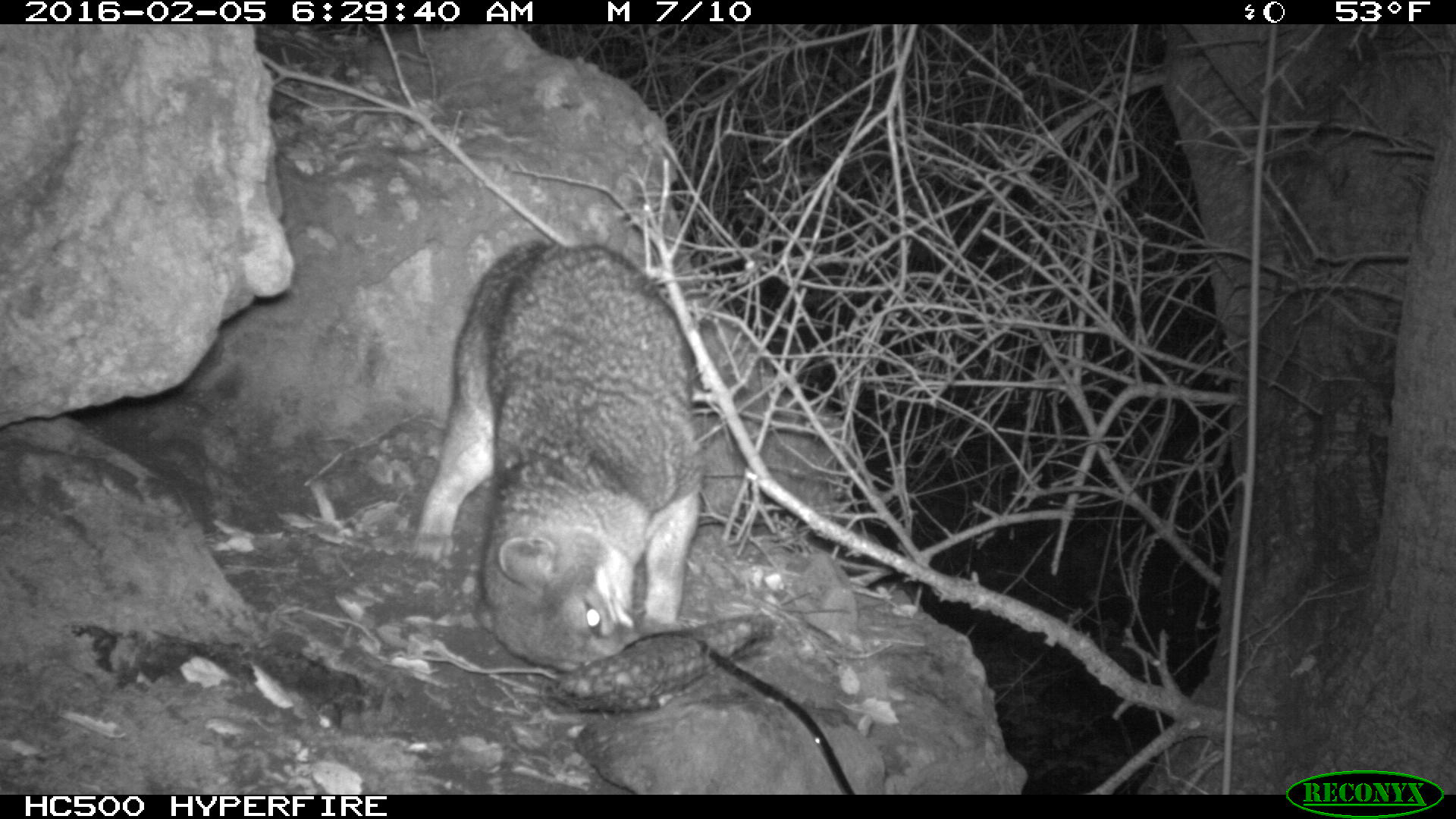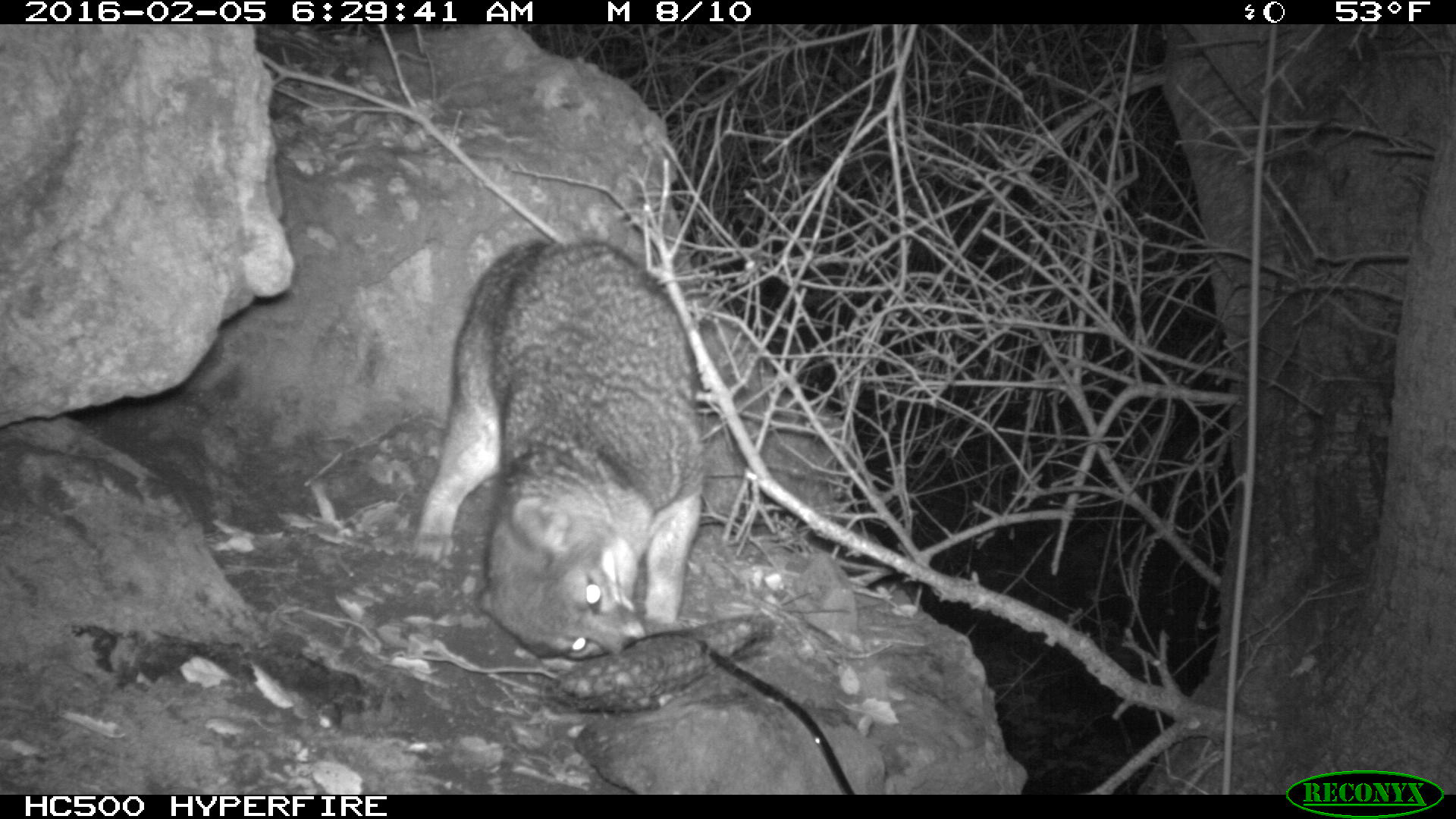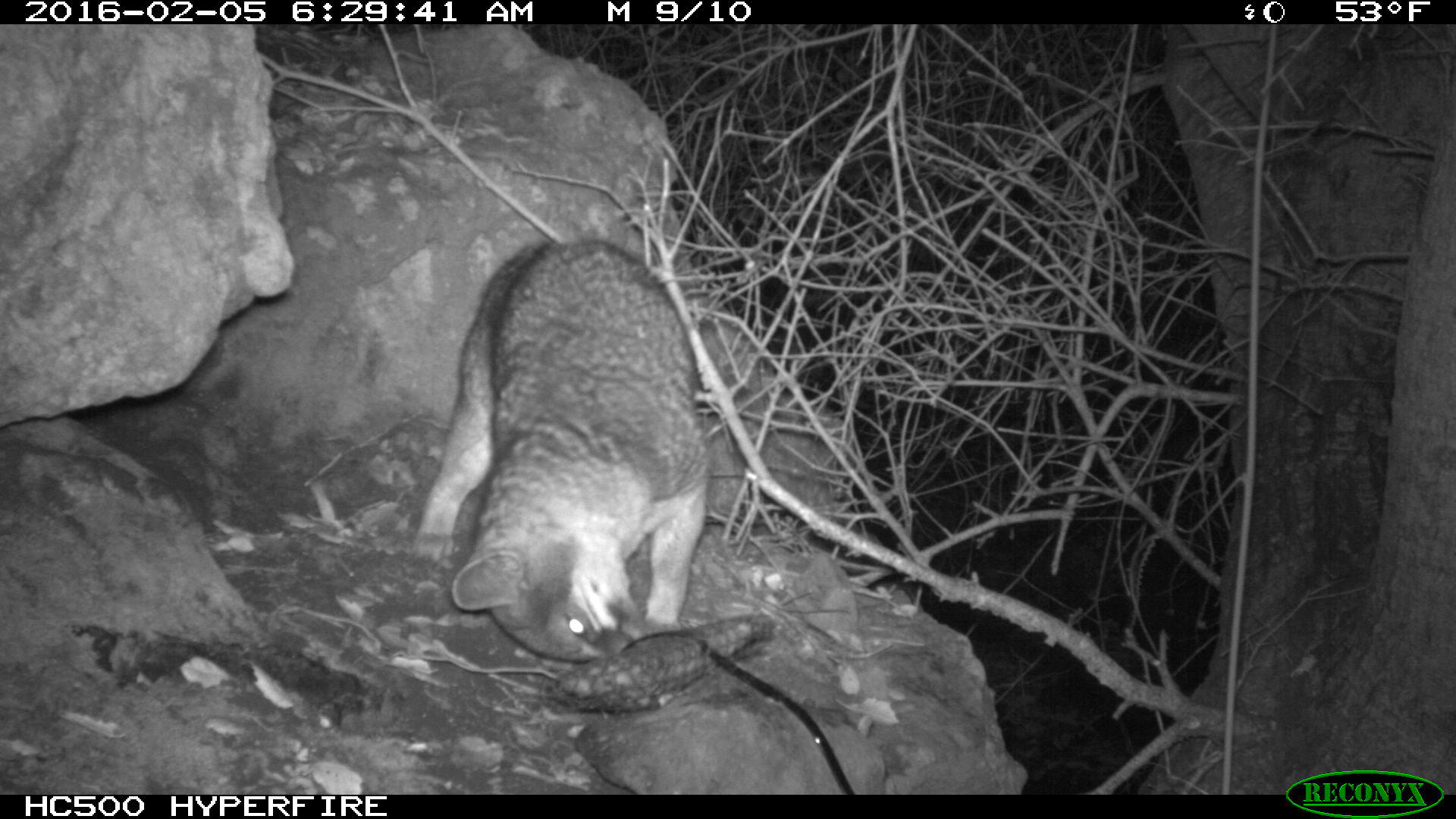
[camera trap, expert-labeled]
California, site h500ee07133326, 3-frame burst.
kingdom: Animalia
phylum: Chordata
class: Mammalia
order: Carnivora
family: Canidae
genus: Urocyon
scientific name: Urocyon littoralis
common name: island fox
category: fox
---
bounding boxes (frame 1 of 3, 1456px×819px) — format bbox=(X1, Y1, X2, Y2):
fox: bbox=(411, 241, 704, 673)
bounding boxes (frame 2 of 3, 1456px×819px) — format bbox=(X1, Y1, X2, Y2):
fox: bbox=(411, 241, 704, 673)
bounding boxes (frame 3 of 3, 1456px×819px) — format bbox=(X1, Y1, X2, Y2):
fox: bbox=(416, 241, 710, 662)